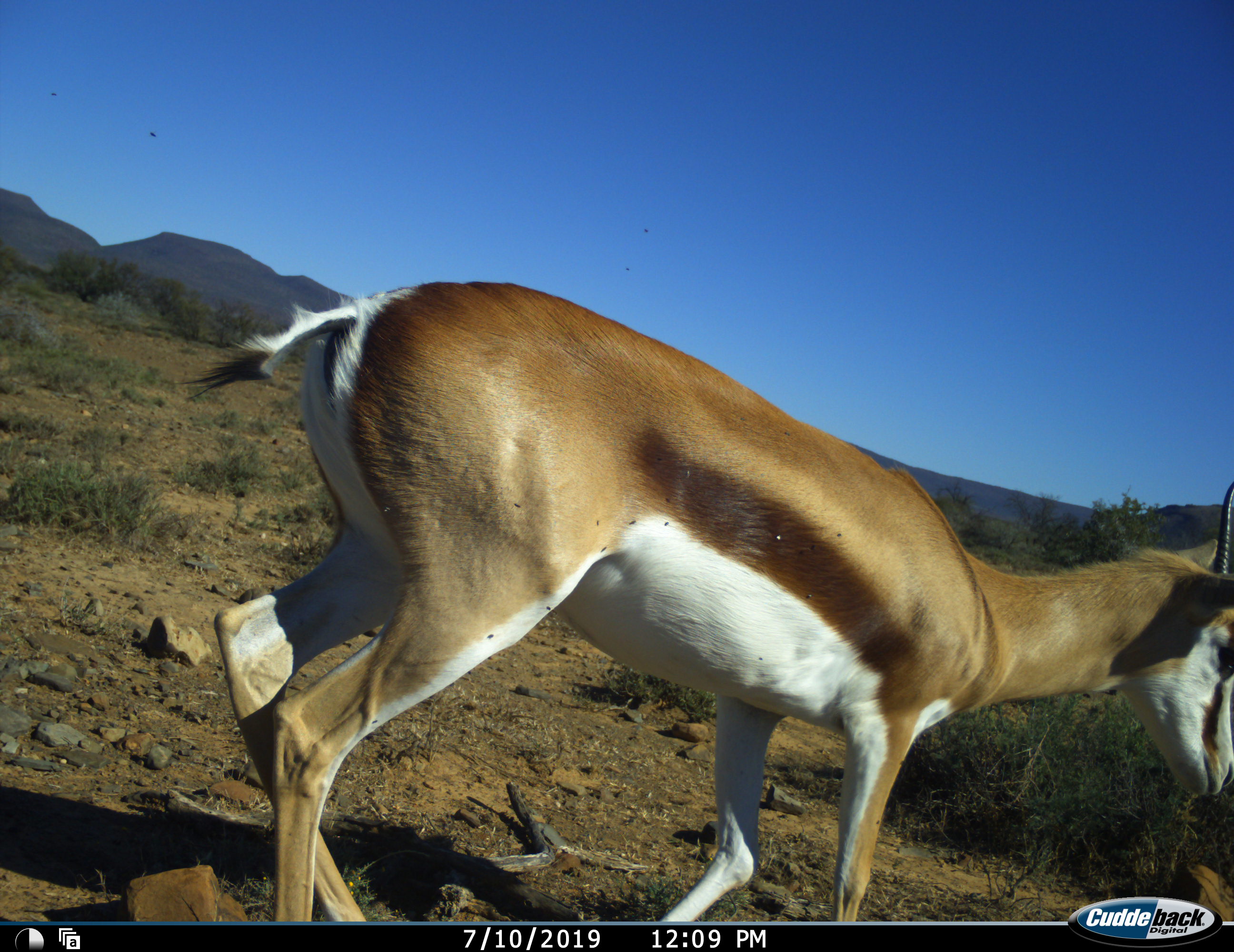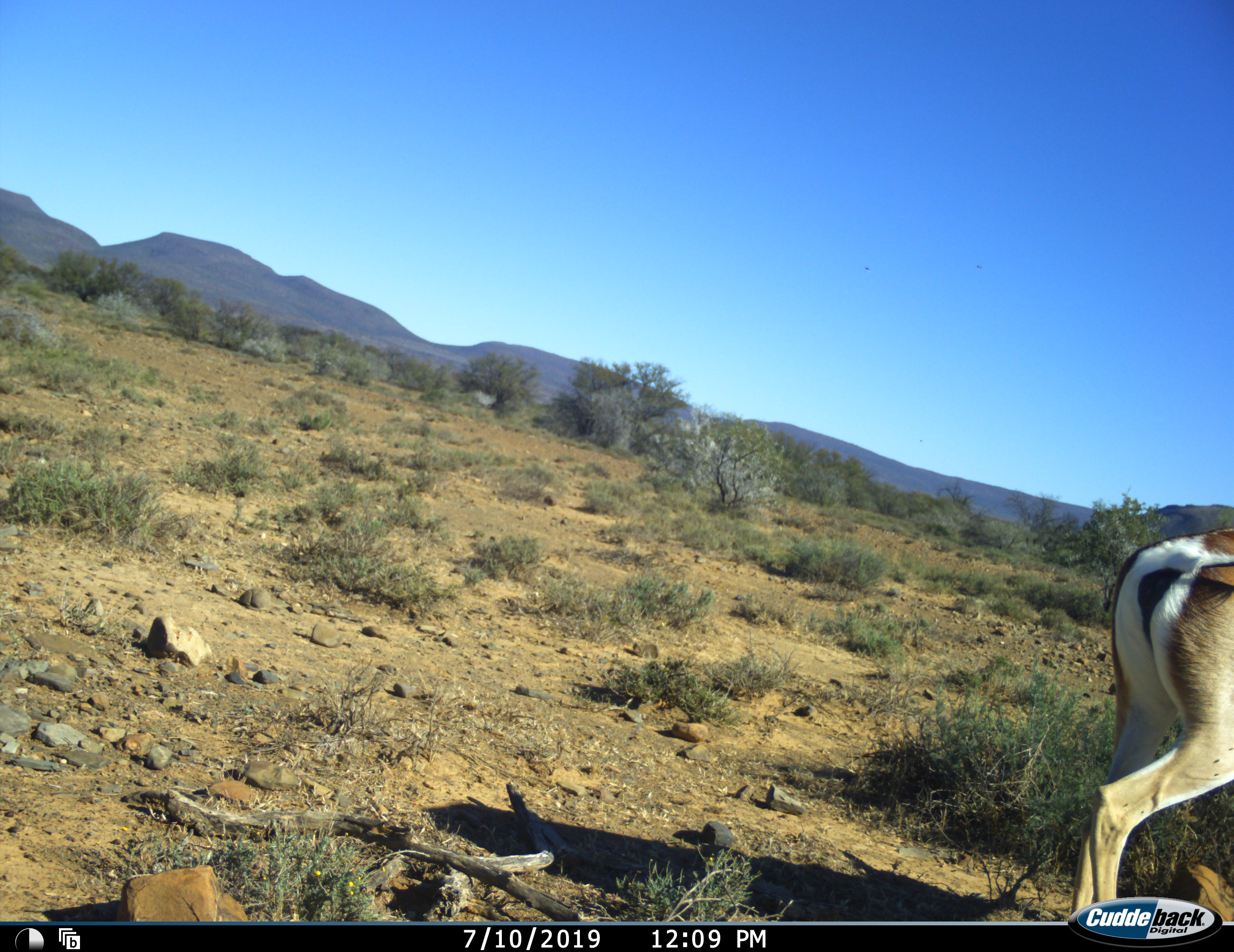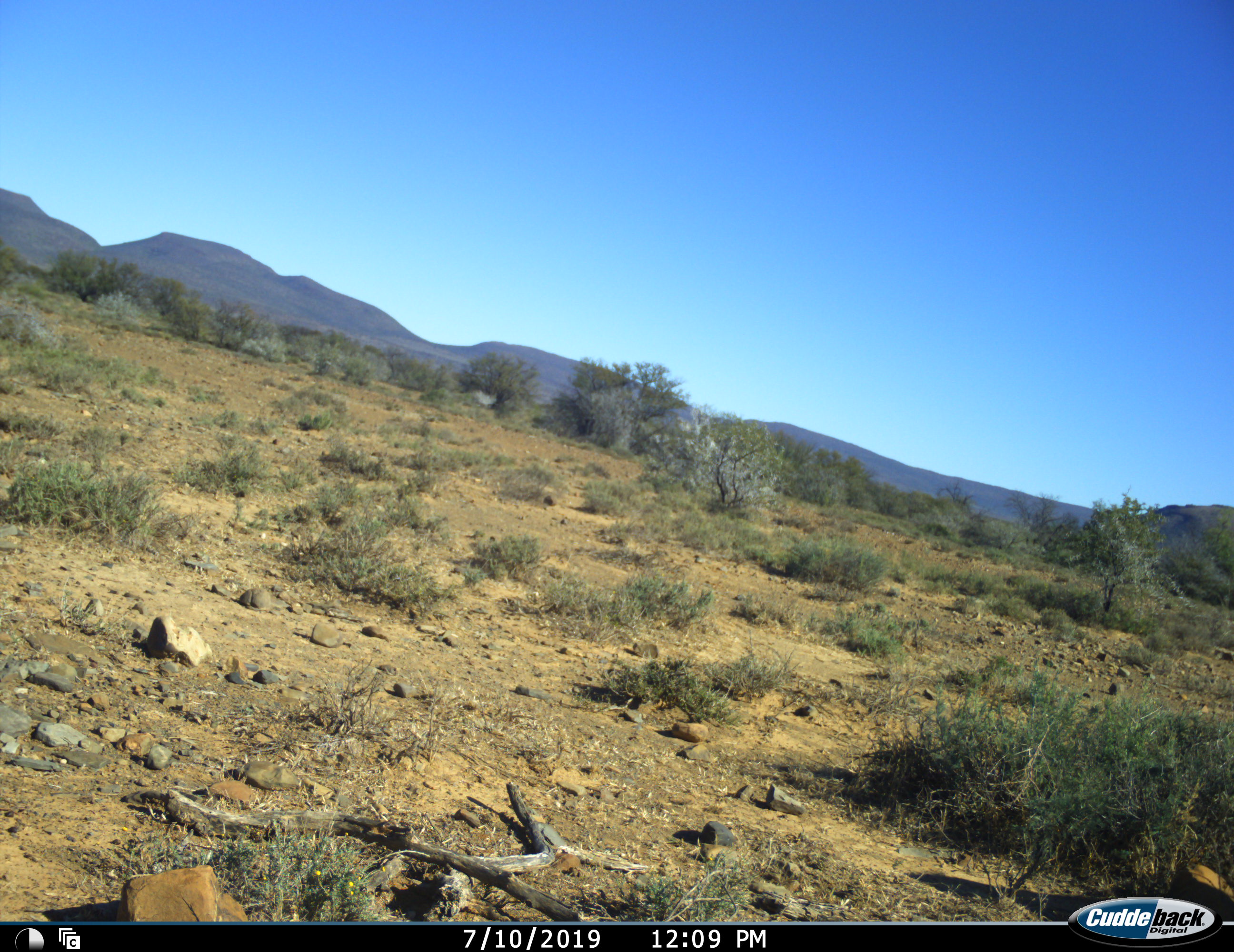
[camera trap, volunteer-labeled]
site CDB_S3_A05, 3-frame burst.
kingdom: Animalia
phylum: Chordata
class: Mammalia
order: Artiodactyla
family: Bovidae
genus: Antidorcas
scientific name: Antidorcas marsupialis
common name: springbok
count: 1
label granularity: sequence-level